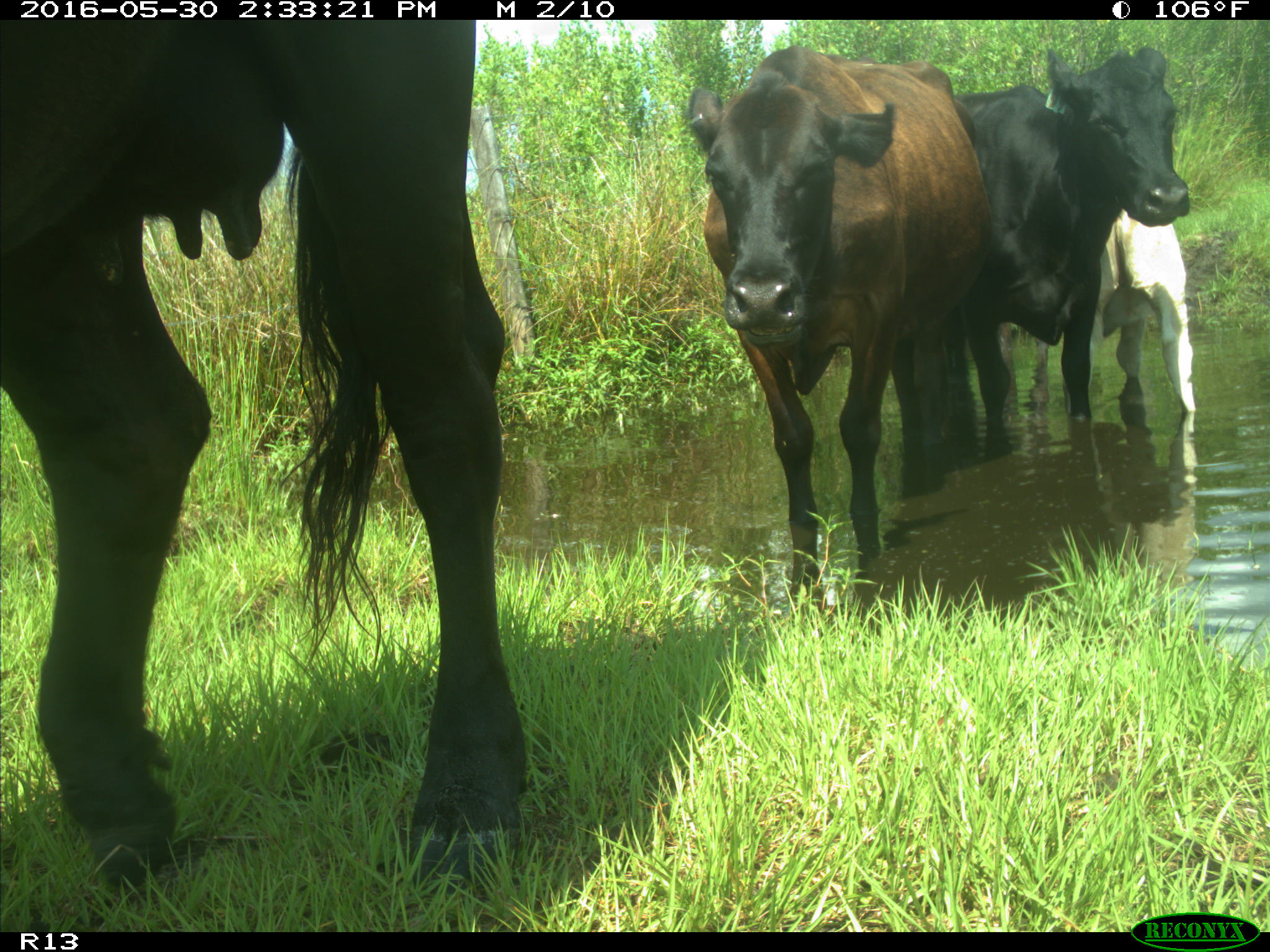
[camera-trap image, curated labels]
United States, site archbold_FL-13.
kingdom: Animalia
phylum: Chordata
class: Mammalia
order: Artiodactyla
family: Bovidae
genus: Bos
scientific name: Bos taurus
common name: domestic cow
Bos taurus (domestic cow).